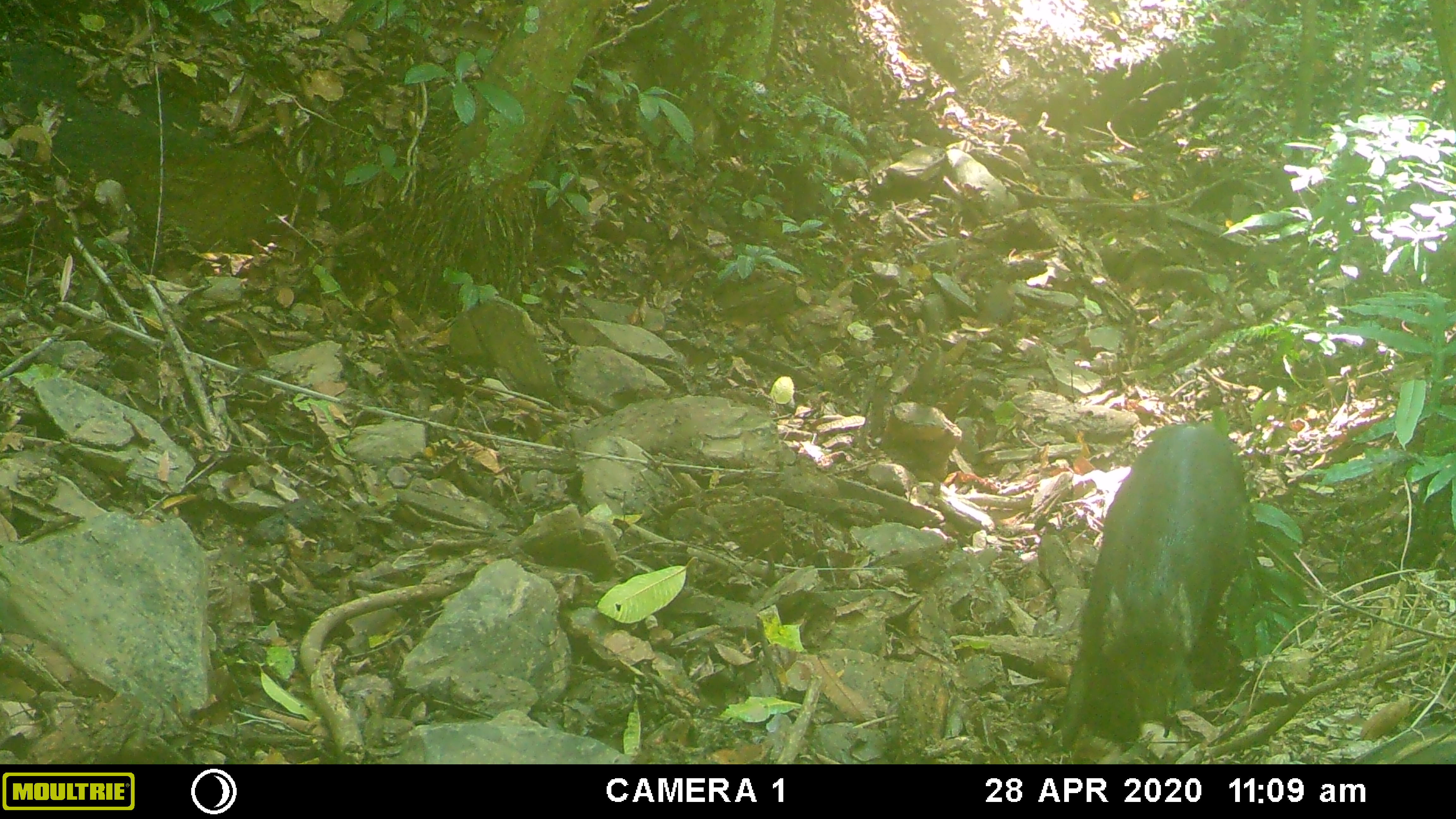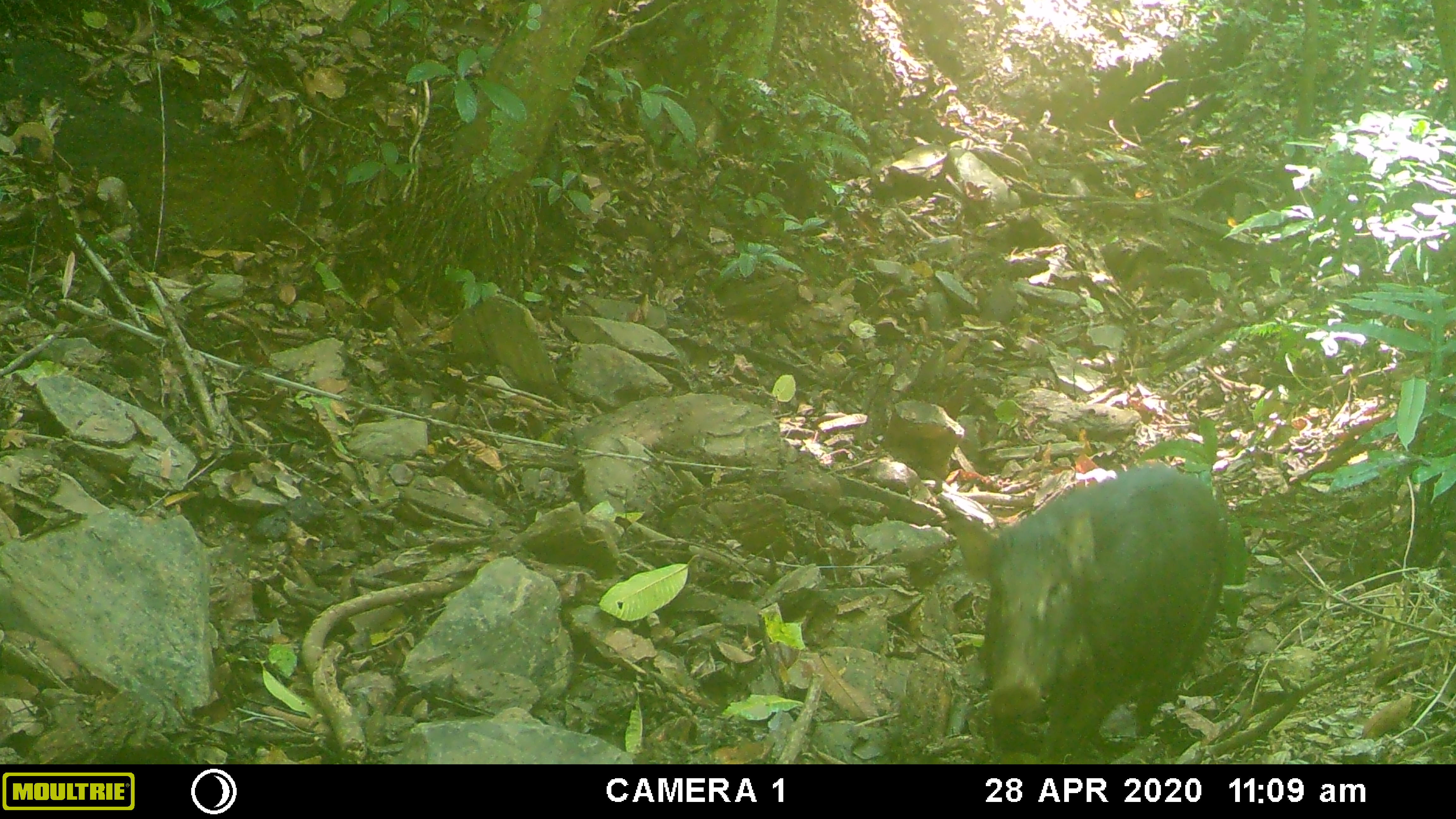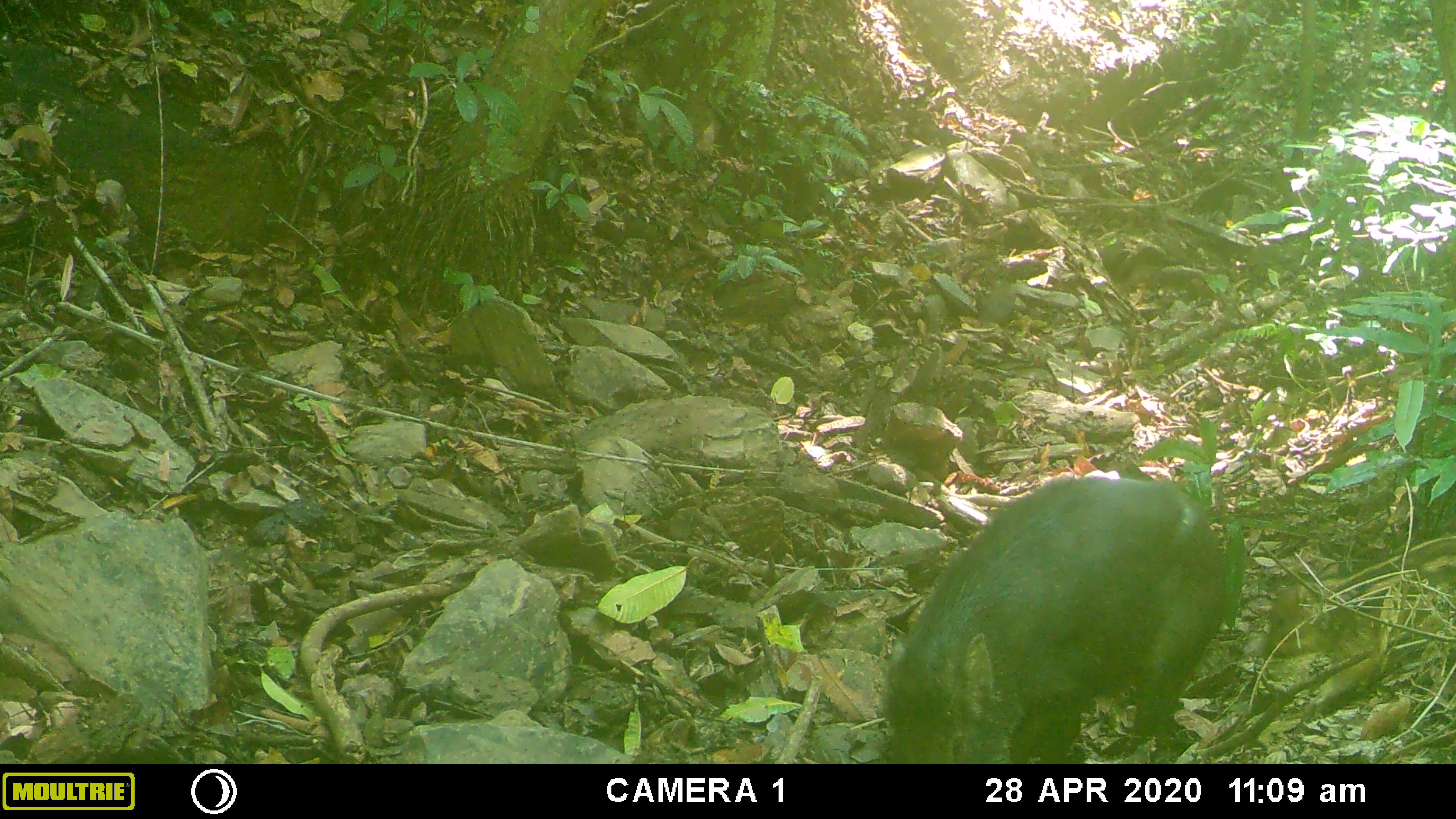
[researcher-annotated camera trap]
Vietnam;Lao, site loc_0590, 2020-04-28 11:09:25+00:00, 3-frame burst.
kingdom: Animalia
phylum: Chordata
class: Mammalia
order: Artiodactyla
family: Suidae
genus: Sus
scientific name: Sus scrofa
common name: eurasian wild pig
Eurasian wild pig (Sus scrofa). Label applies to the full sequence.